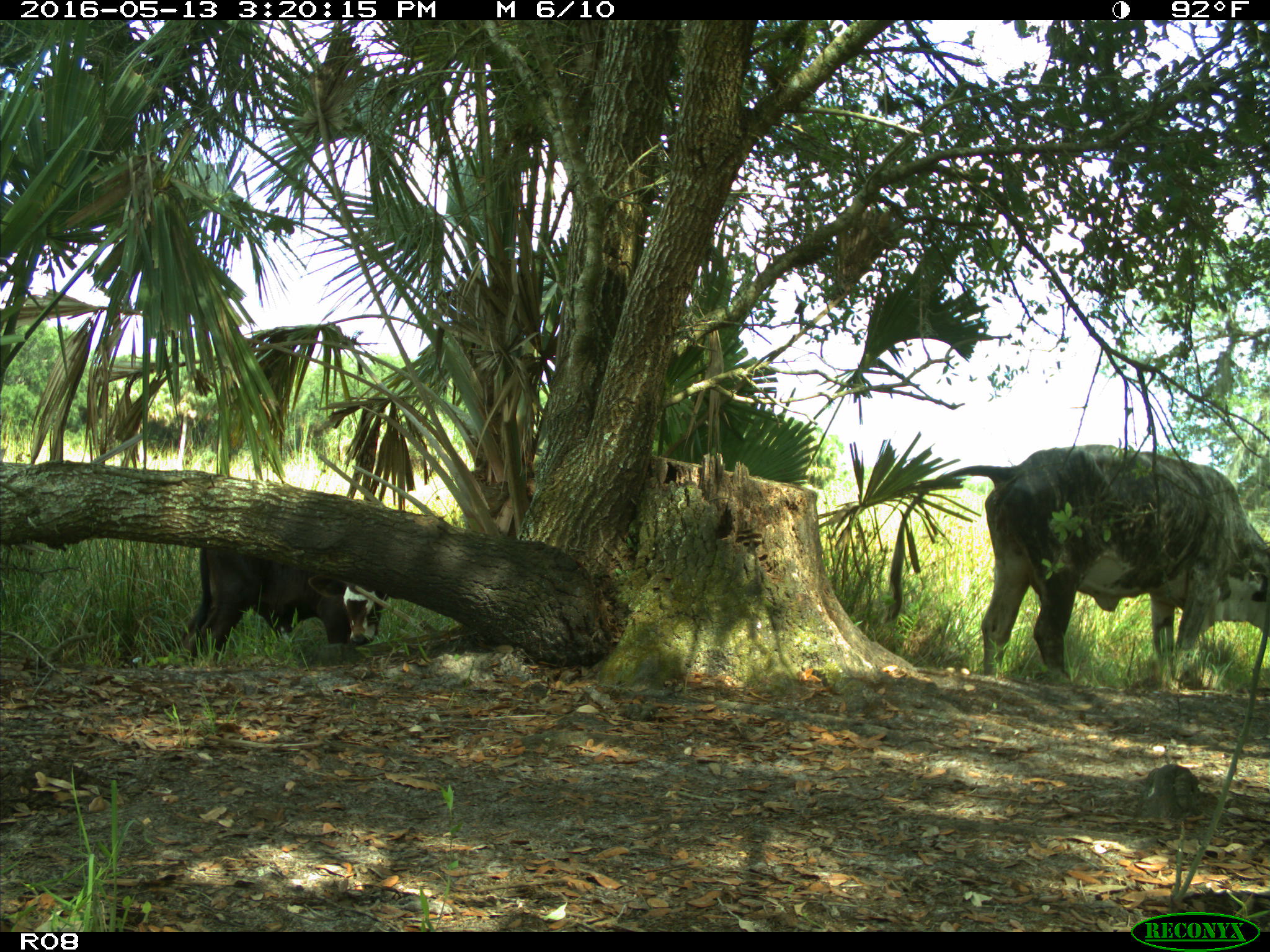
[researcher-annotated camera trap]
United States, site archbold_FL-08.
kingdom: Animalia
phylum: Chordata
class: Mammalia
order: Artiodactyla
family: Bovidae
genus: Bos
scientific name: Bos taurus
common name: domestic cow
Bos taurus (domestic cow).